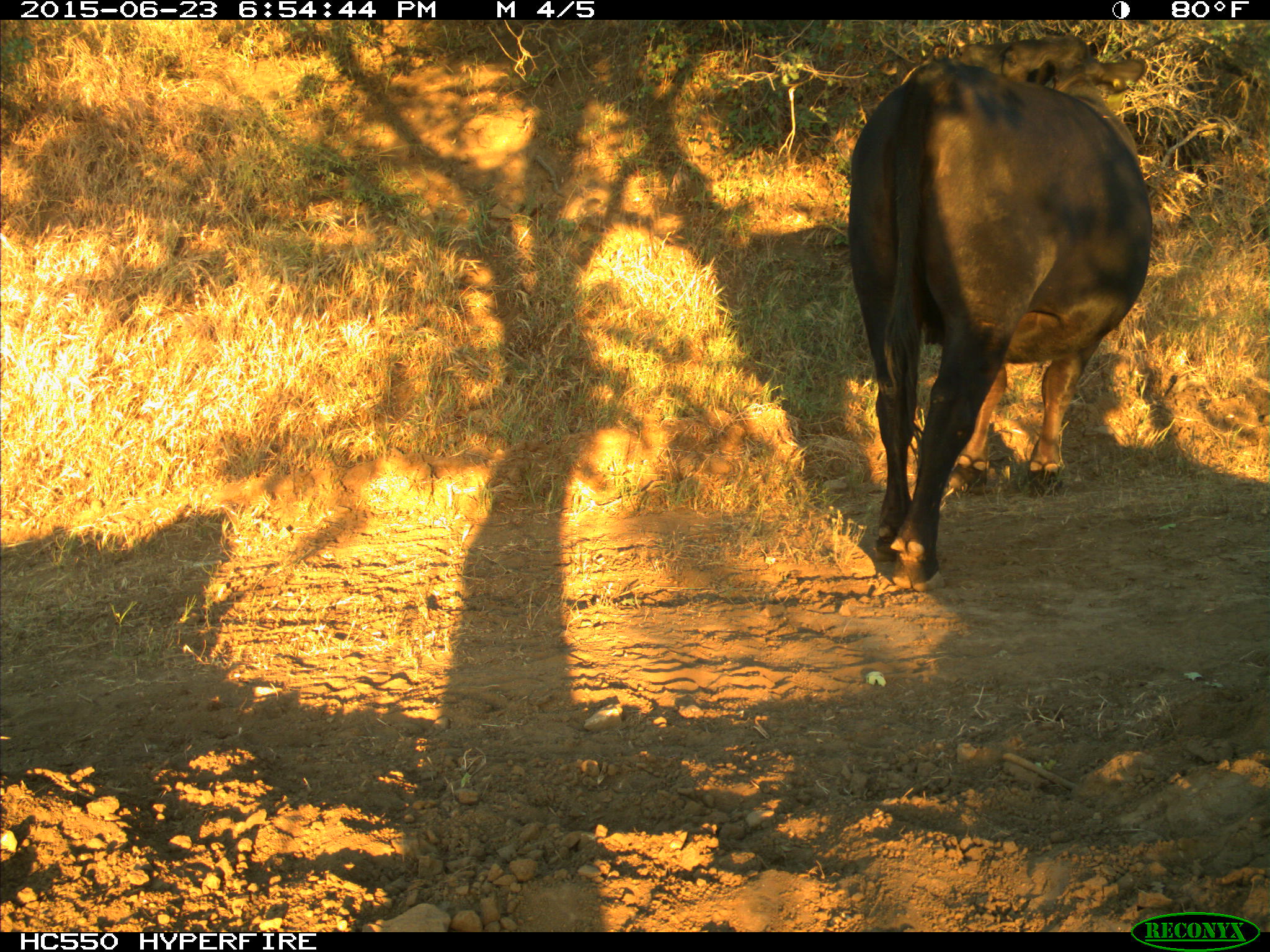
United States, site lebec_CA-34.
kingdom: Animalia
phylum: Chordata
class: Mammalia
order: Artiodactyla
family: Bovidae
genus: Bos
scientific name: Bos taurus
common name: domestic cow